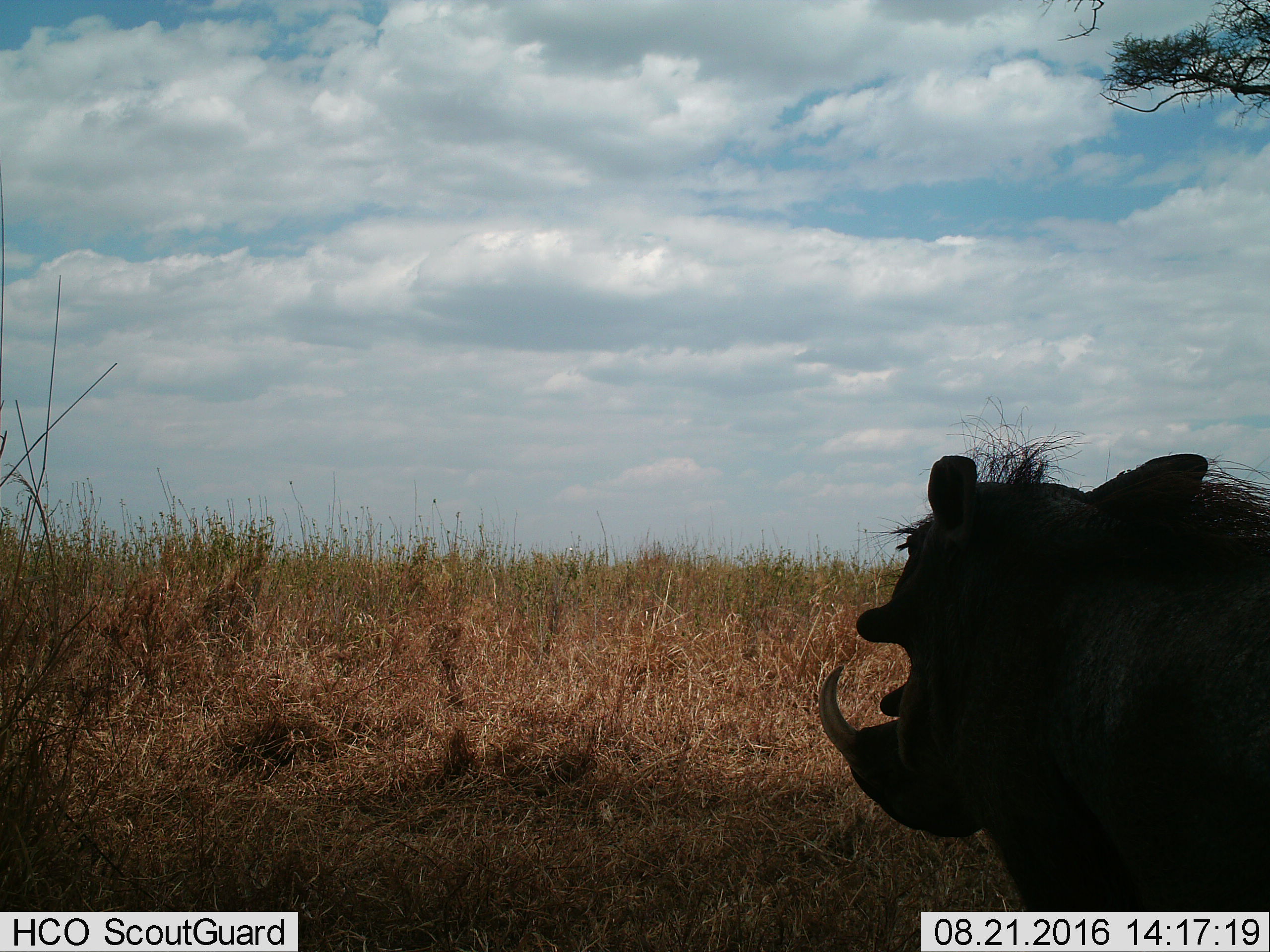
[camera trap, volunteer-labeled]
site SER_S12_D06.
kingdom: Animalia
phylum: Chordata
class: Mammalia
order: Artiodactyla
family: Suidae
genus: Phacochoerus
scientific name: Phacochoerus africanus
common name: warthog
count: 1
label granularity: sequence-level